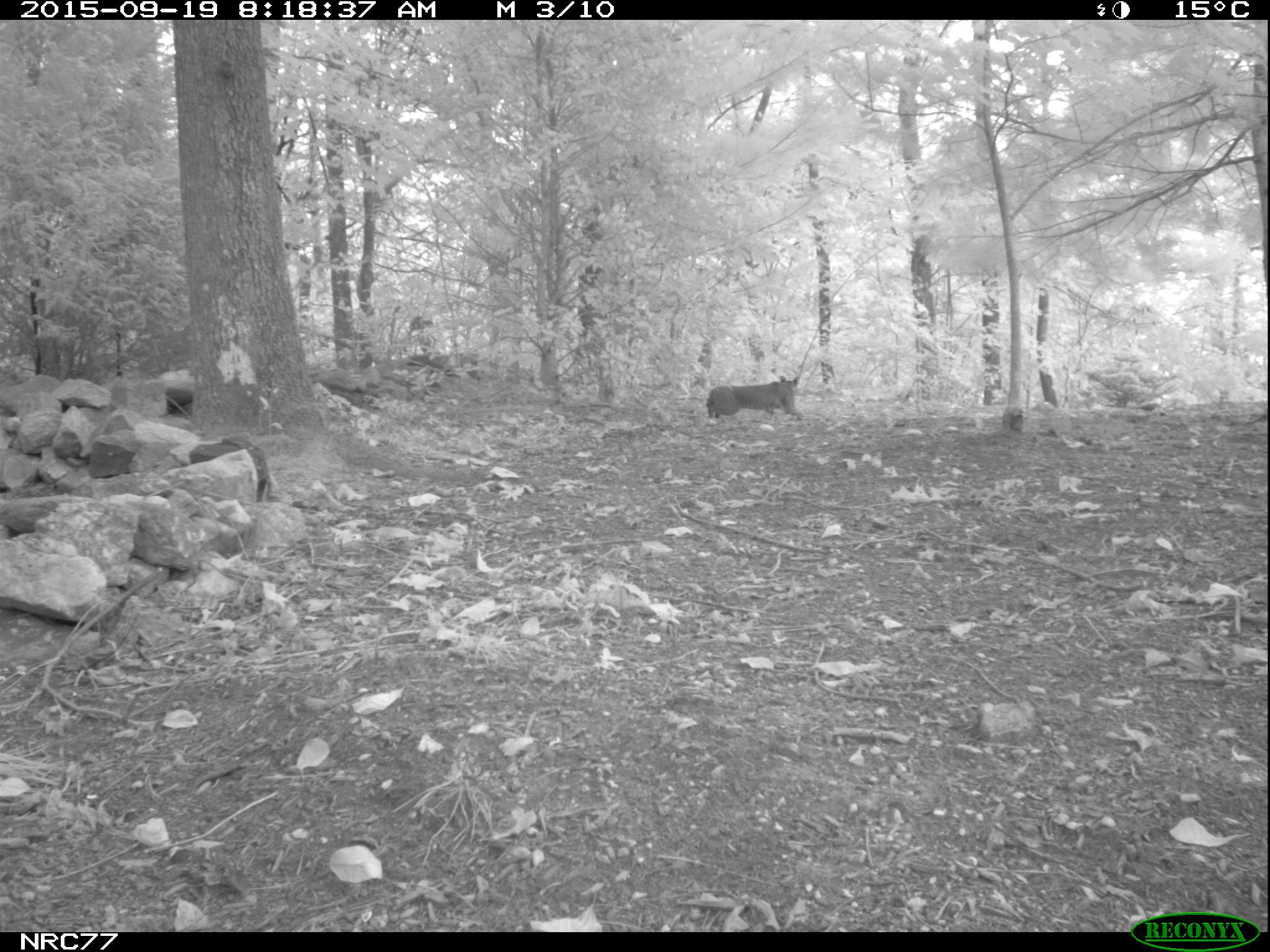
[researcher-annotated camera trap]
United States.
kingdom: Animalia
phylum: Chordata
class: Mammalia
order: Carnivora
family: Felidae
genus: Lynx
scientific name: Lynx rufus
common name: bobcat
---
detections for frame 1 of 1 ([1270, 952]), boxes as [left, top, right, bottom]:
Bobcat: [695, 360, 815, 429]